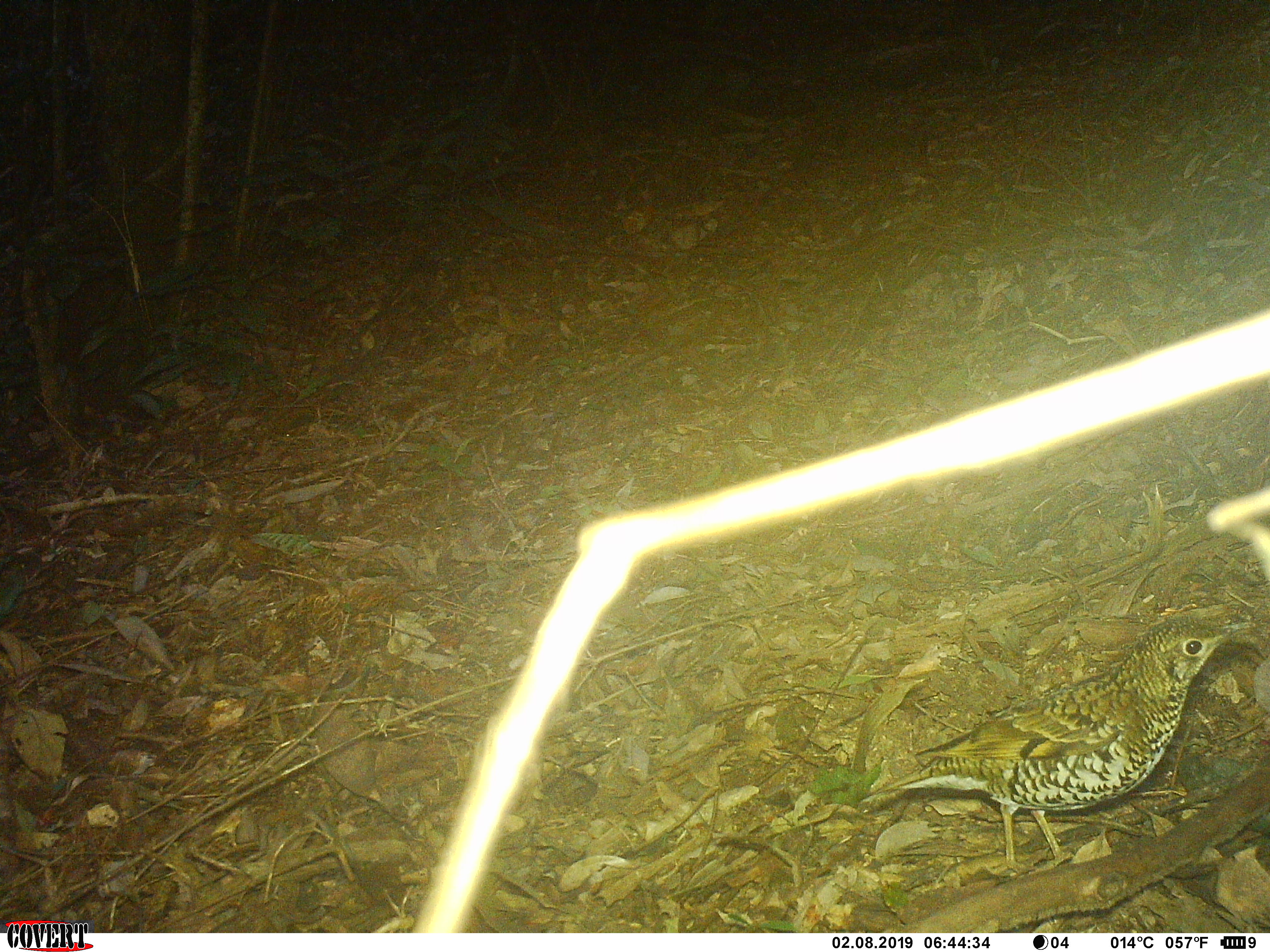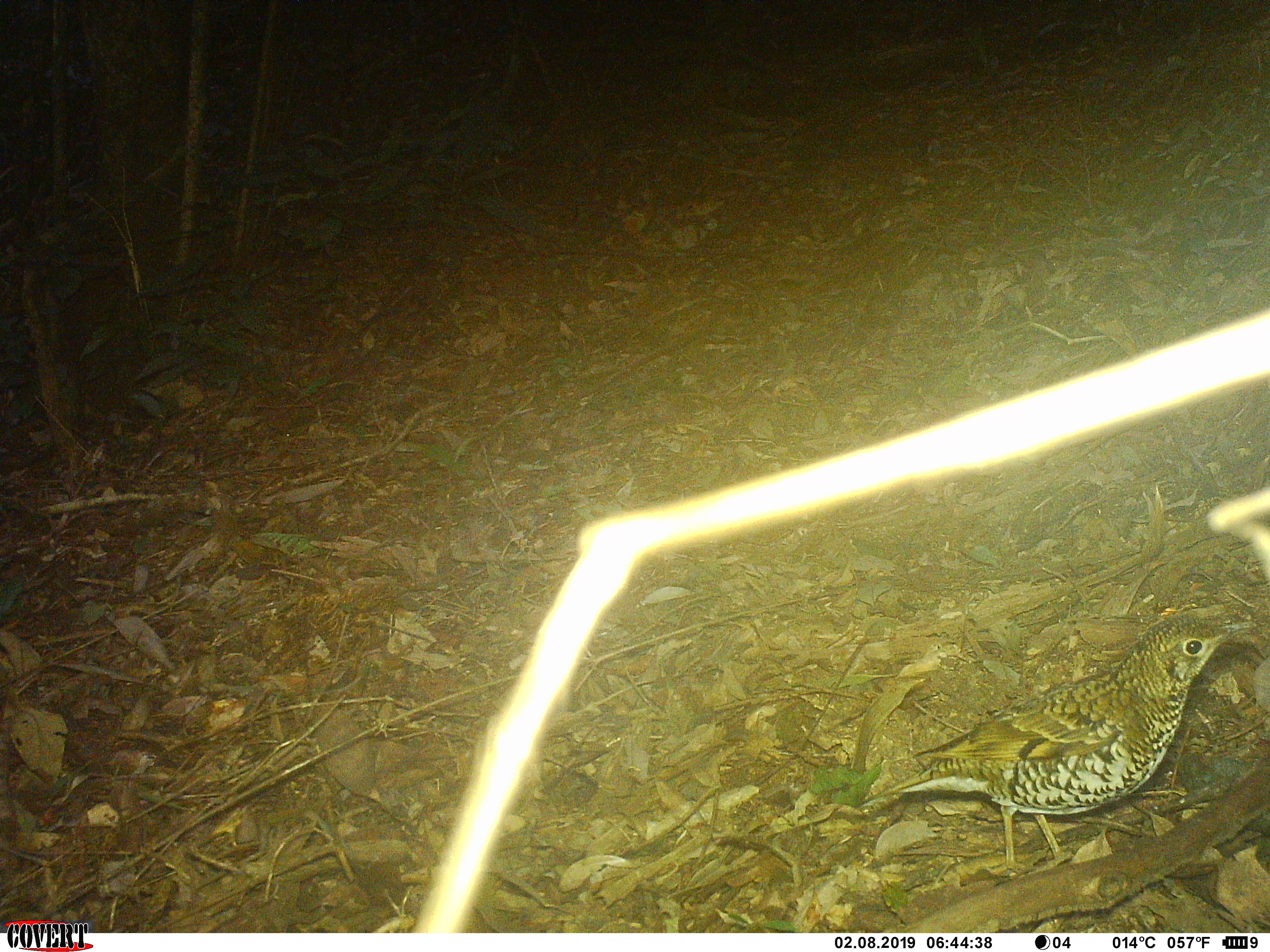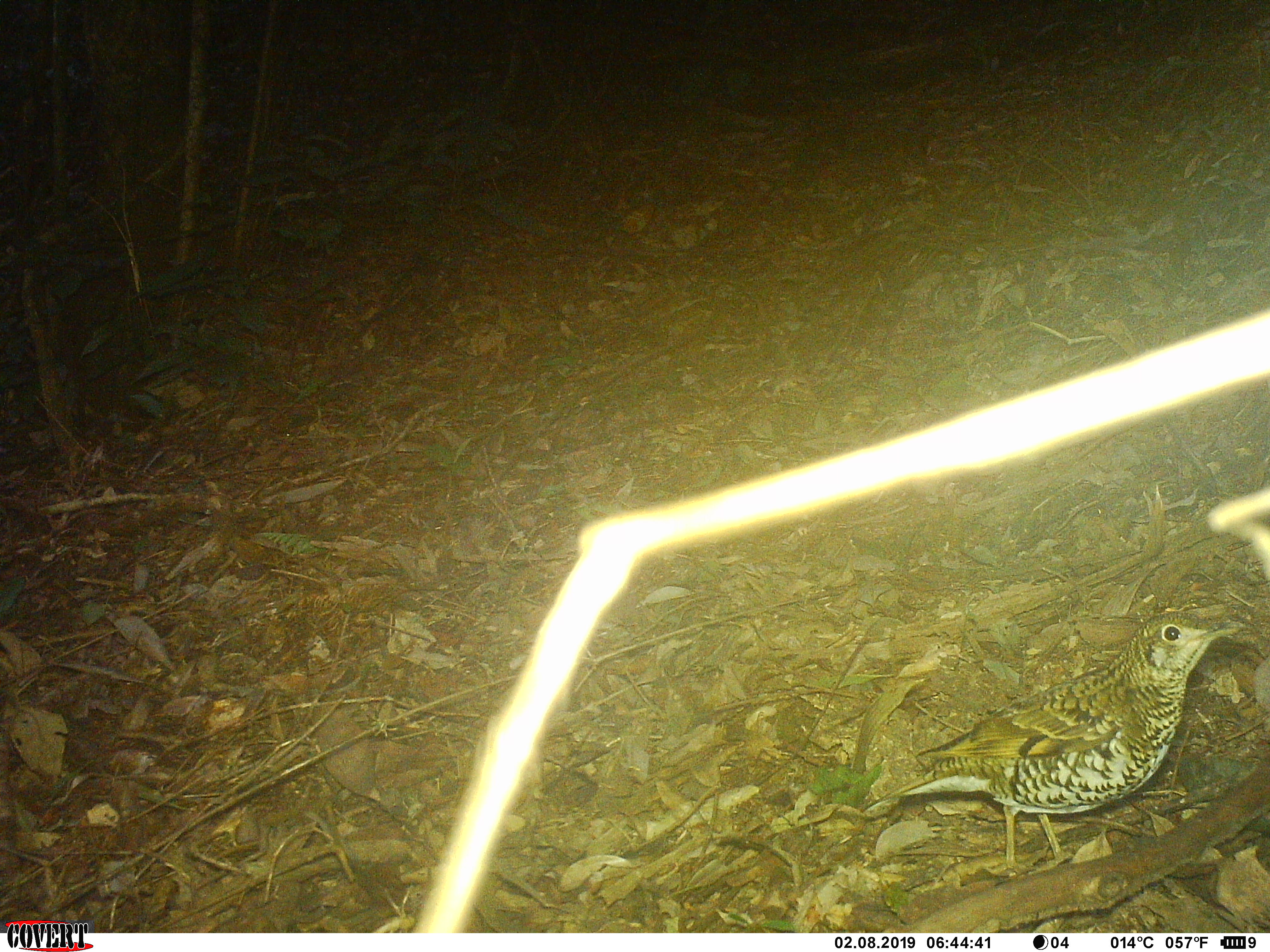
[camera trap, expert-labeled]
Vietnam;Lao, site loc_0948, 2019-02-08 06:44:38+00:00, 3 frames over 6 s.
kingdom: Animalia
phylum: Chordata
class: Aves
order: Passeriformes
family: Turdidae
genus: Zoothera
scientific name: Zoothera dauma dauma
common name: scaly thrush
Scaly thrush (Zoothera dauma dauma). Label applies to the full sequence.